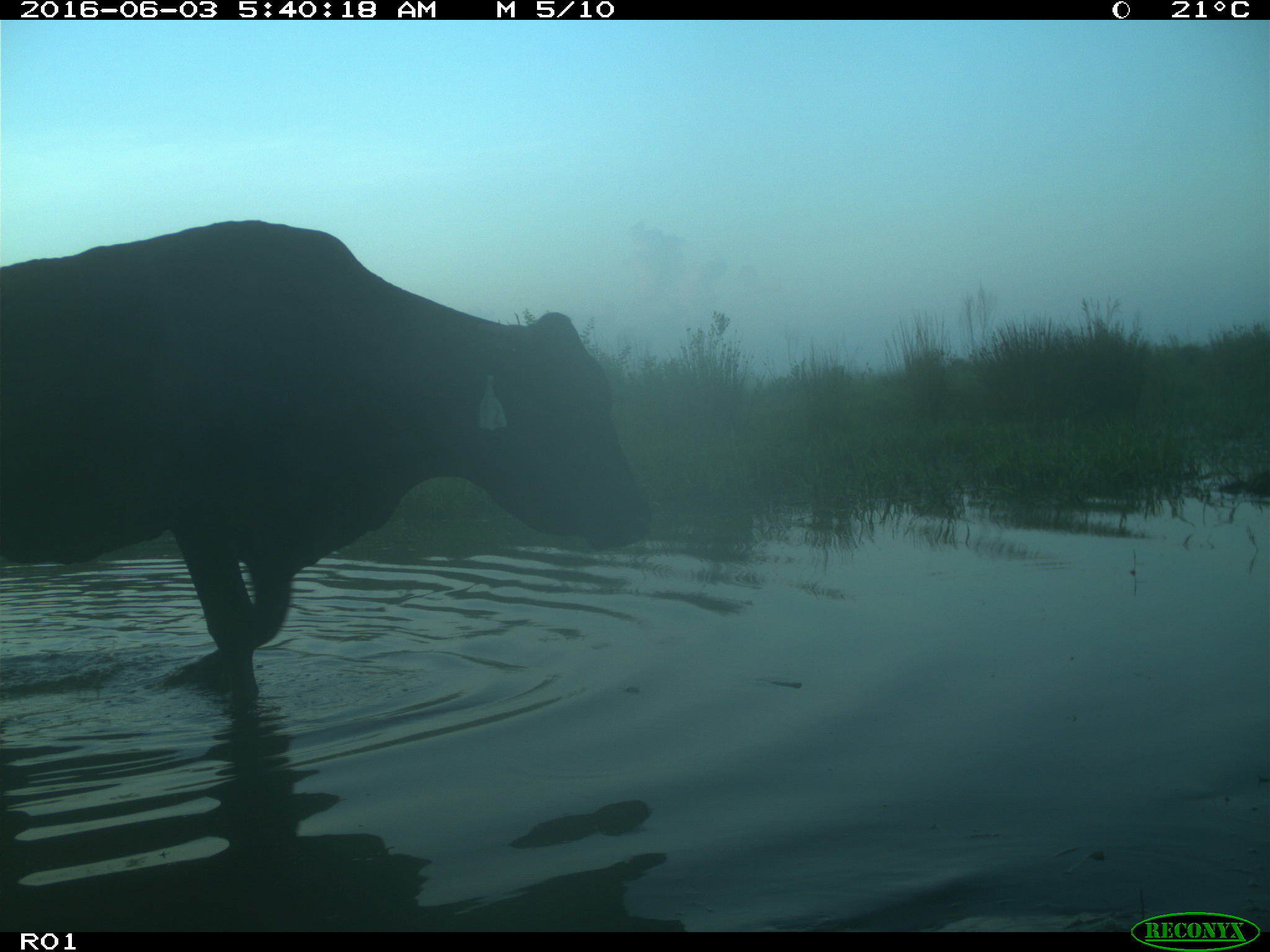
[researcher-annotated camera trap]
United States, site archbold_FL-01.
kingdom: Animalia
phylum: Chordata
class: Mammalia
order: Artiodactyla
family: Bovidae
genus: Bos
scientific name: Bos taurus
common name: domestic cow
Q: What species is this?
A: Bos taurus (domestic cow).